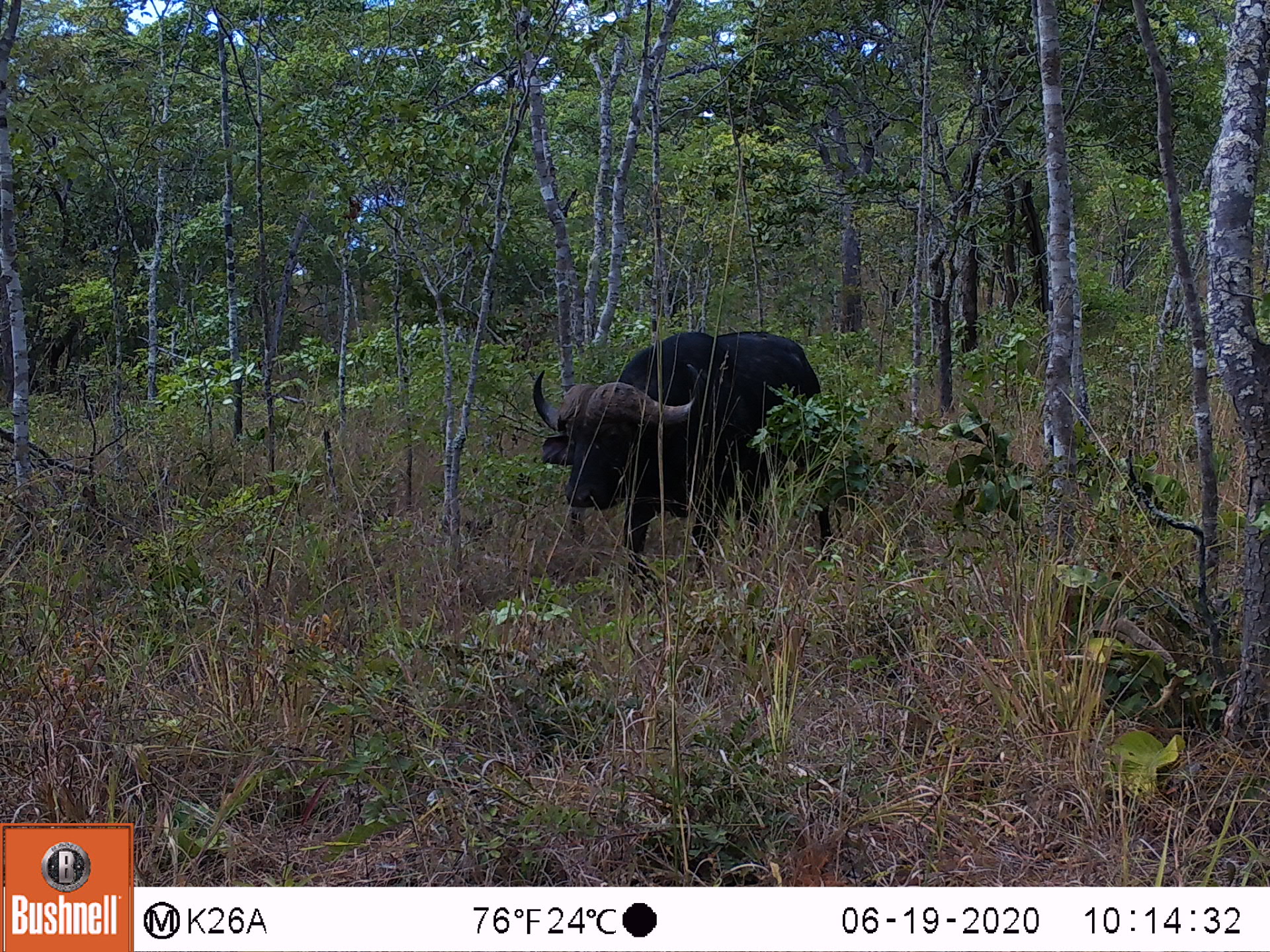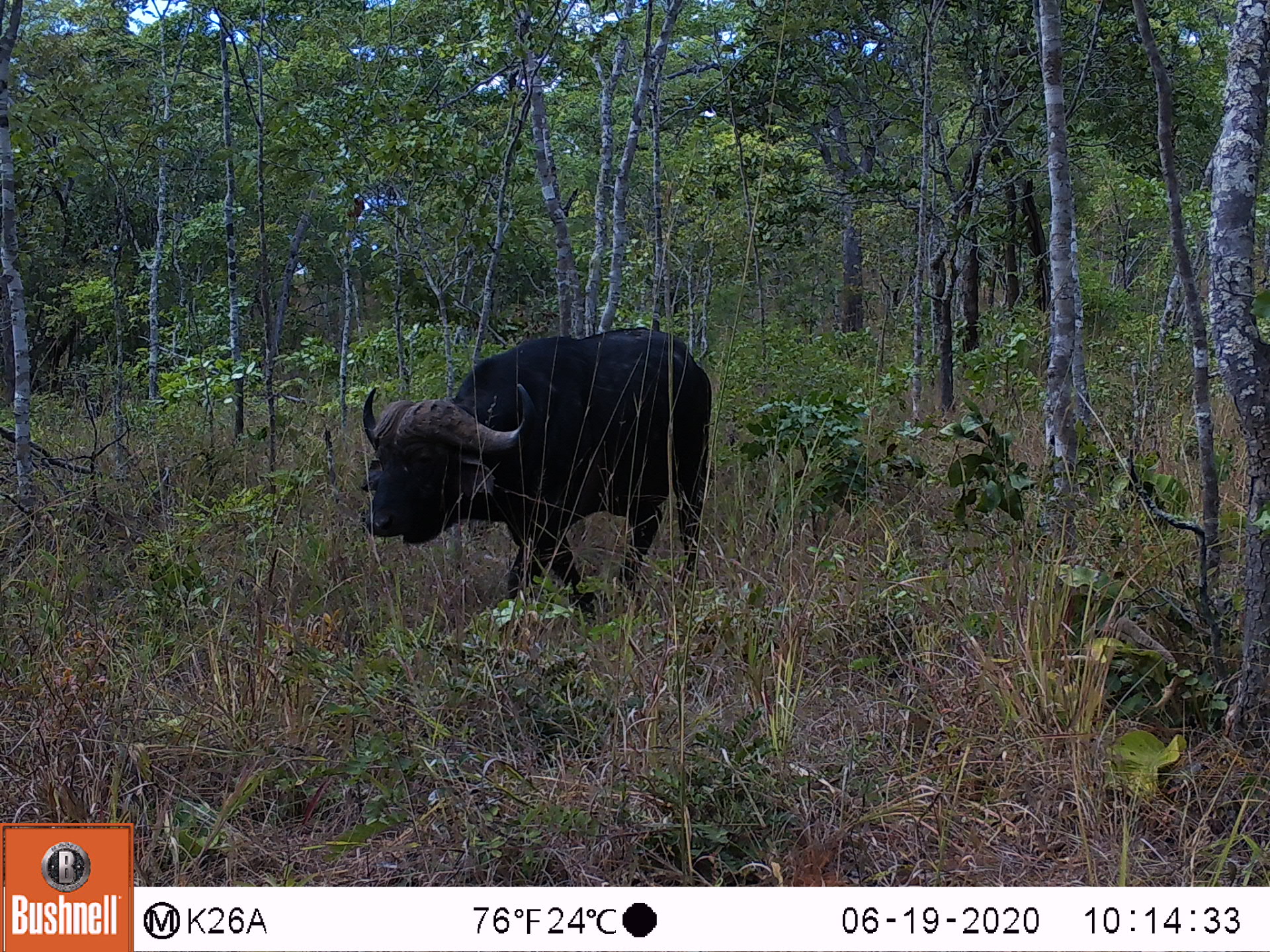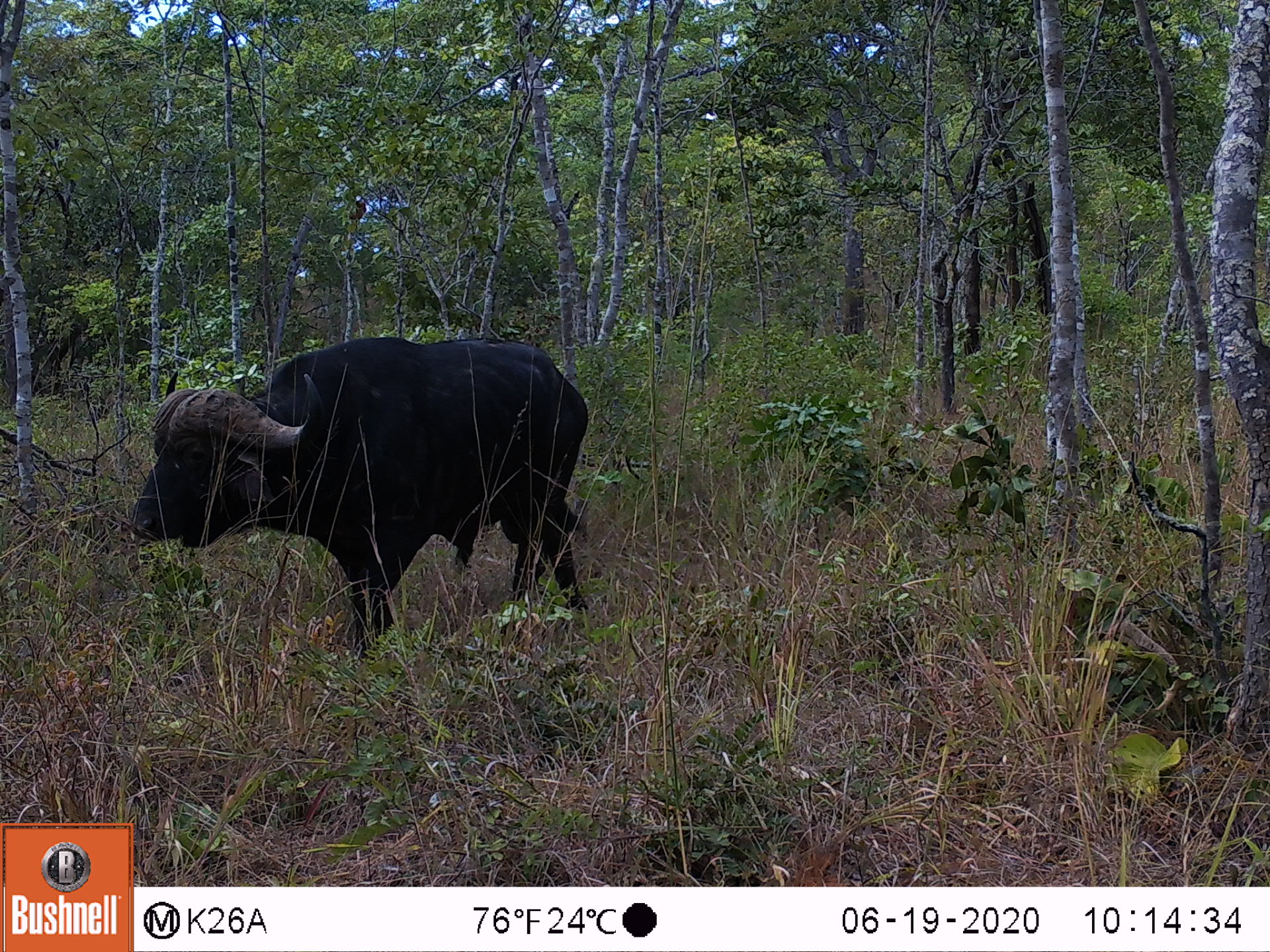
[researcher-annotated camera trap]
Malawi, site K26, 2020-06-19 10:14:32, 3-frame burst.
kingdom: Animalia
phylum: Chordata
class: Mammalia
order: Artiodactyla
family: Bovidae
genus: Syncerus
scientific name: Syncerus caffer caffer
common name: cape buffalo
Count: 1.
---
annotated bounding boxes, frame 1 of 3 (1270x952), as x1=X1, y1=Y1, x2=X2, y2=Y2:
cape buffalo: x1=527, y1=321, x2=827, y2=573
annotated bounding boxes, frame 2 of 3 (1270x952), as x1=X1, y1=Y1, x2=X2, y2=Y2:
cape buffalo: x1=356, y1=316, x2=721, y2=613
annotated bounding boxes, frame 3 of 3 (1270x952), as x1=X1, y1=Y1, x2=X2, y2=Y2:
cape buffalo: x1=126, y1=333, x2=595, y2=652